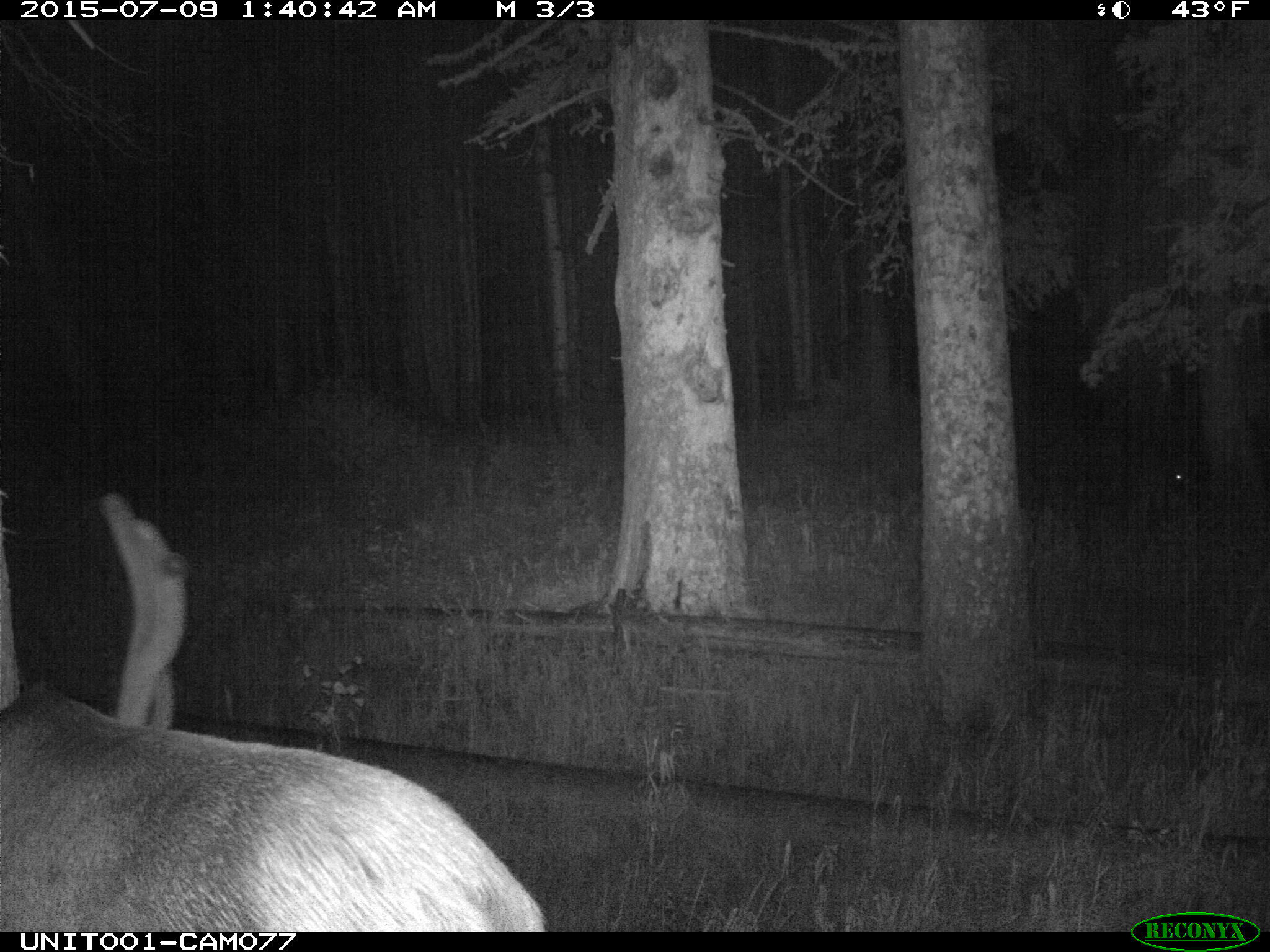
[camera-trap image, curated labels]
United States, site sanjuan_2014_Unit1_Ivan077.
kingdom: Animalia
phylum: Chordata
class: Mammalia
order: Artiodactyla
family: Cervidae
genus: Cervus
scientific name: Cervus elaphus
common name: red deer